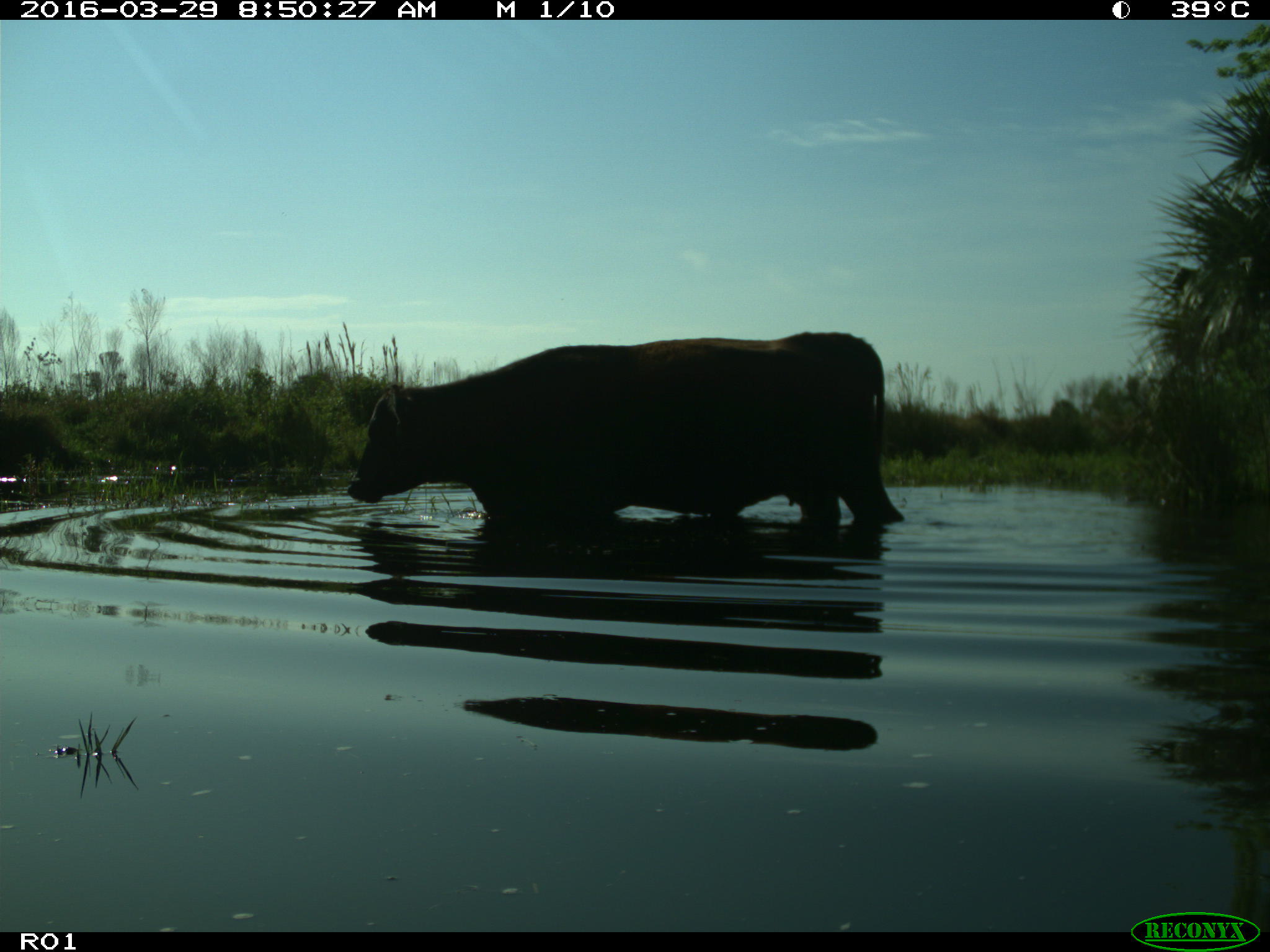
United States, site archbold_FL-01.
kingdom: Animalia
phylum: Chordata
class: Mammalia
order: Artiodactyla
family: Bovidae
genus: Bos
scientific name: Bos taurus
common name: domestic cow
Bos taurus (domestic cow).